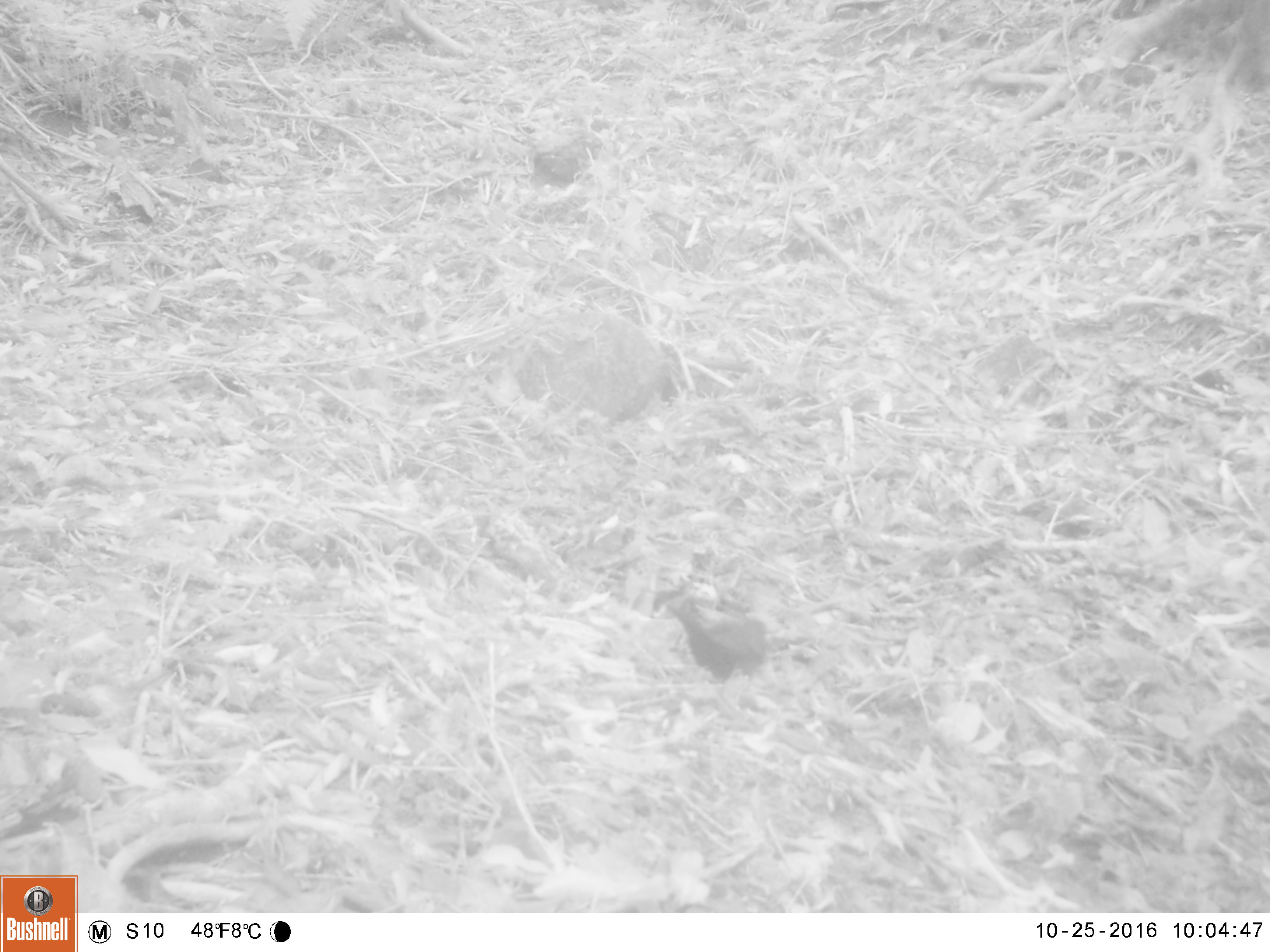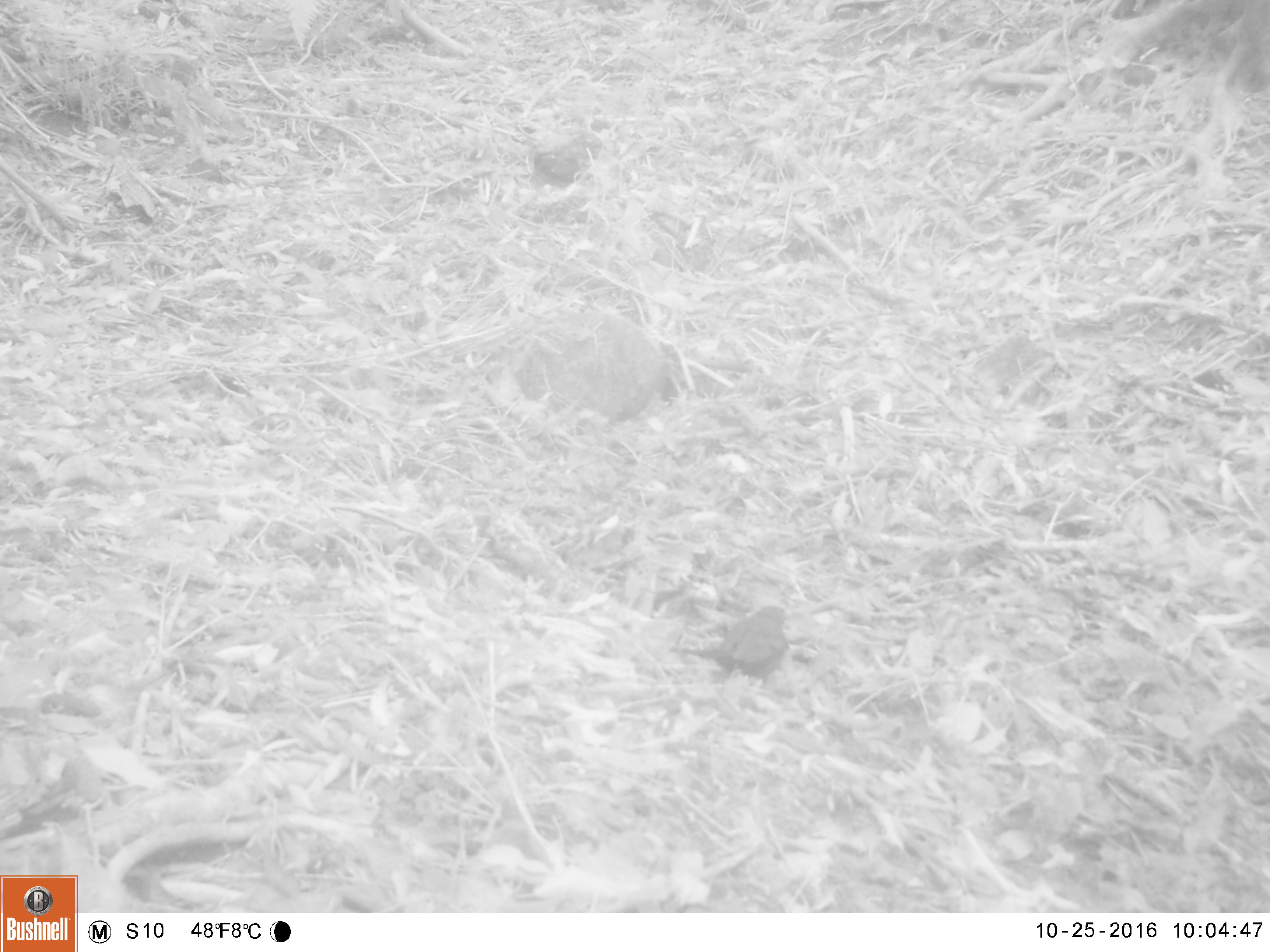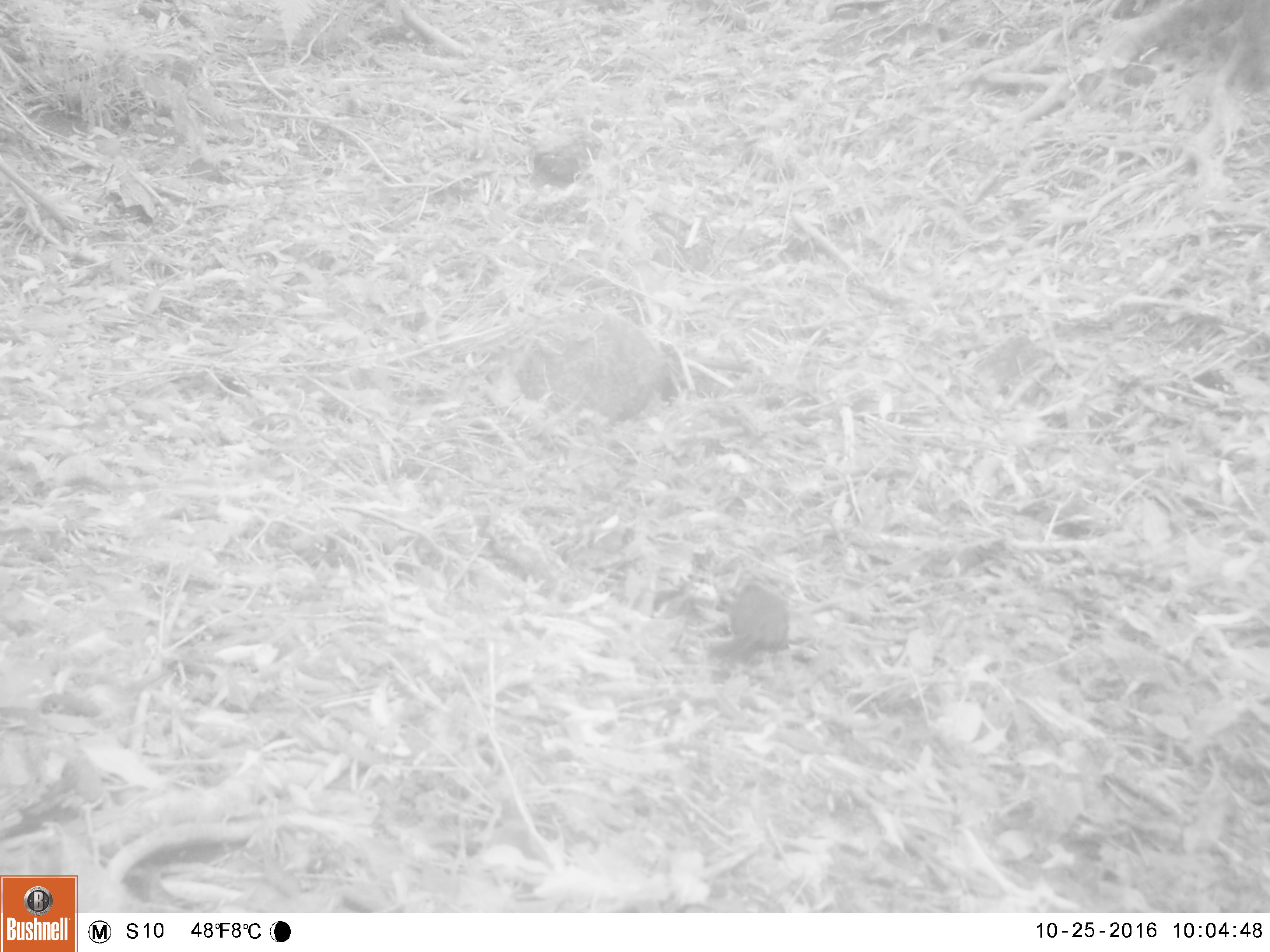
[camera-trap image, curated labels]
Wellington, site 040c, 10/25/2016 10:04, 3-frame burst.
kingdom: Animalia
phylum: Chordata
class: Aves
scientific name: Aves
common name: bird